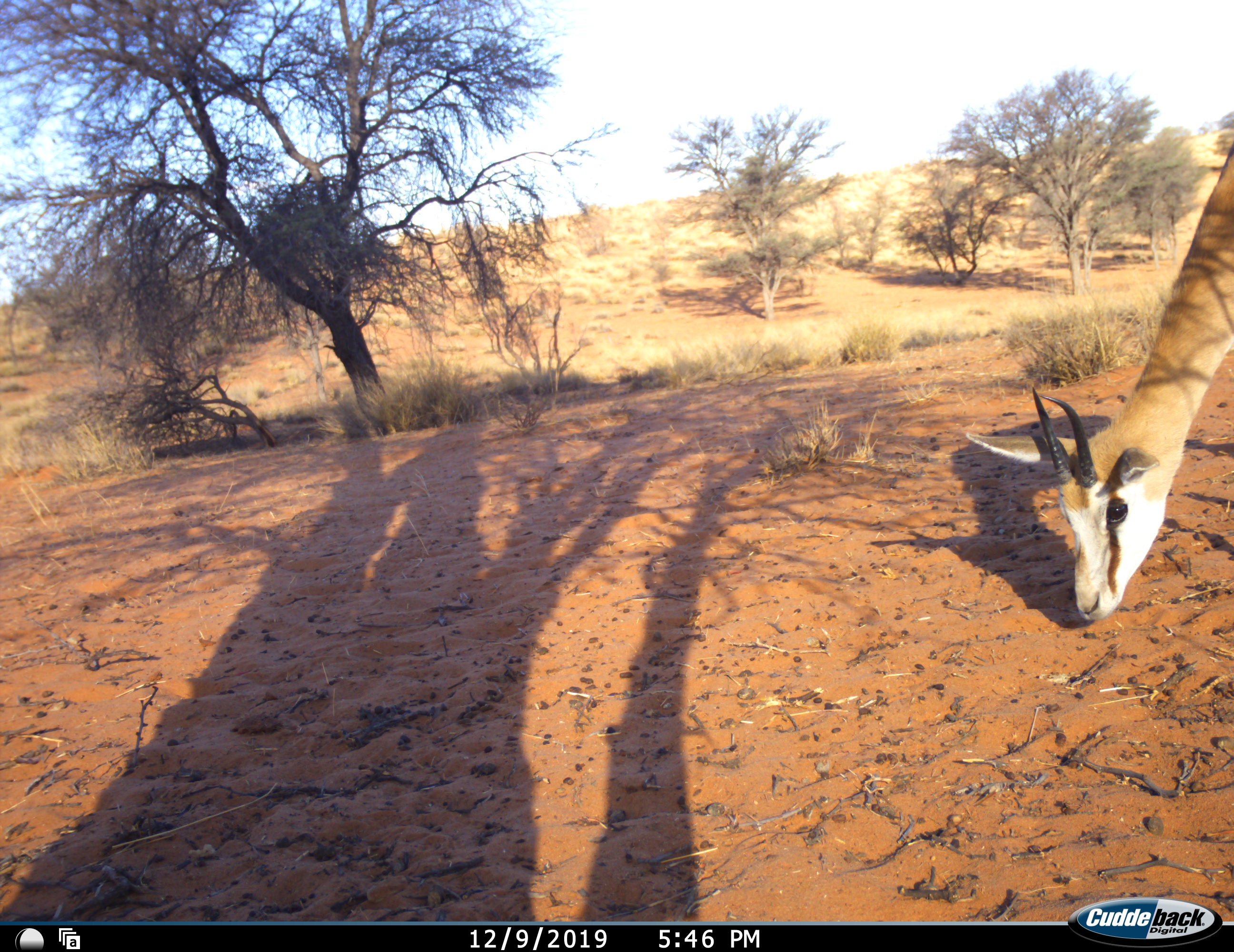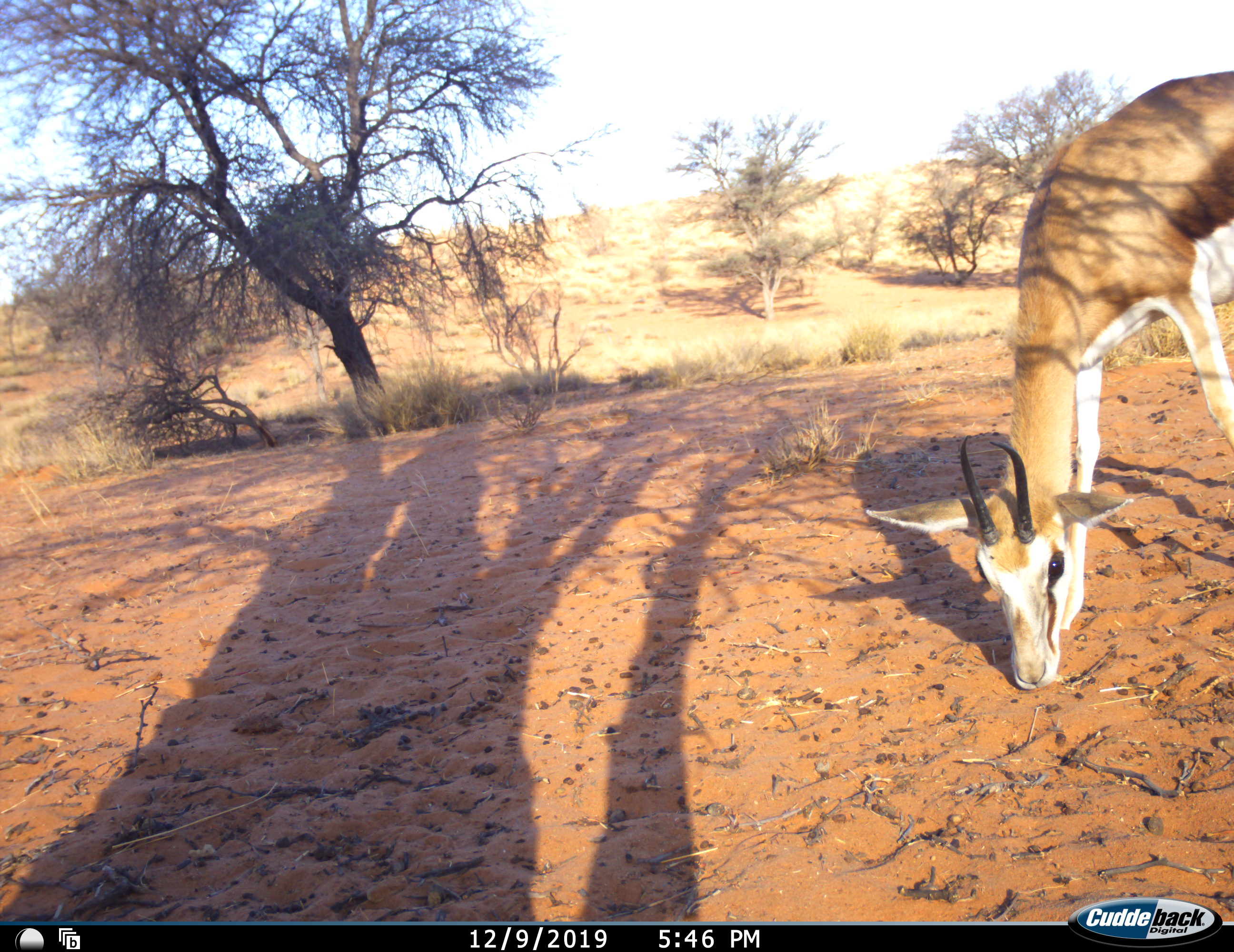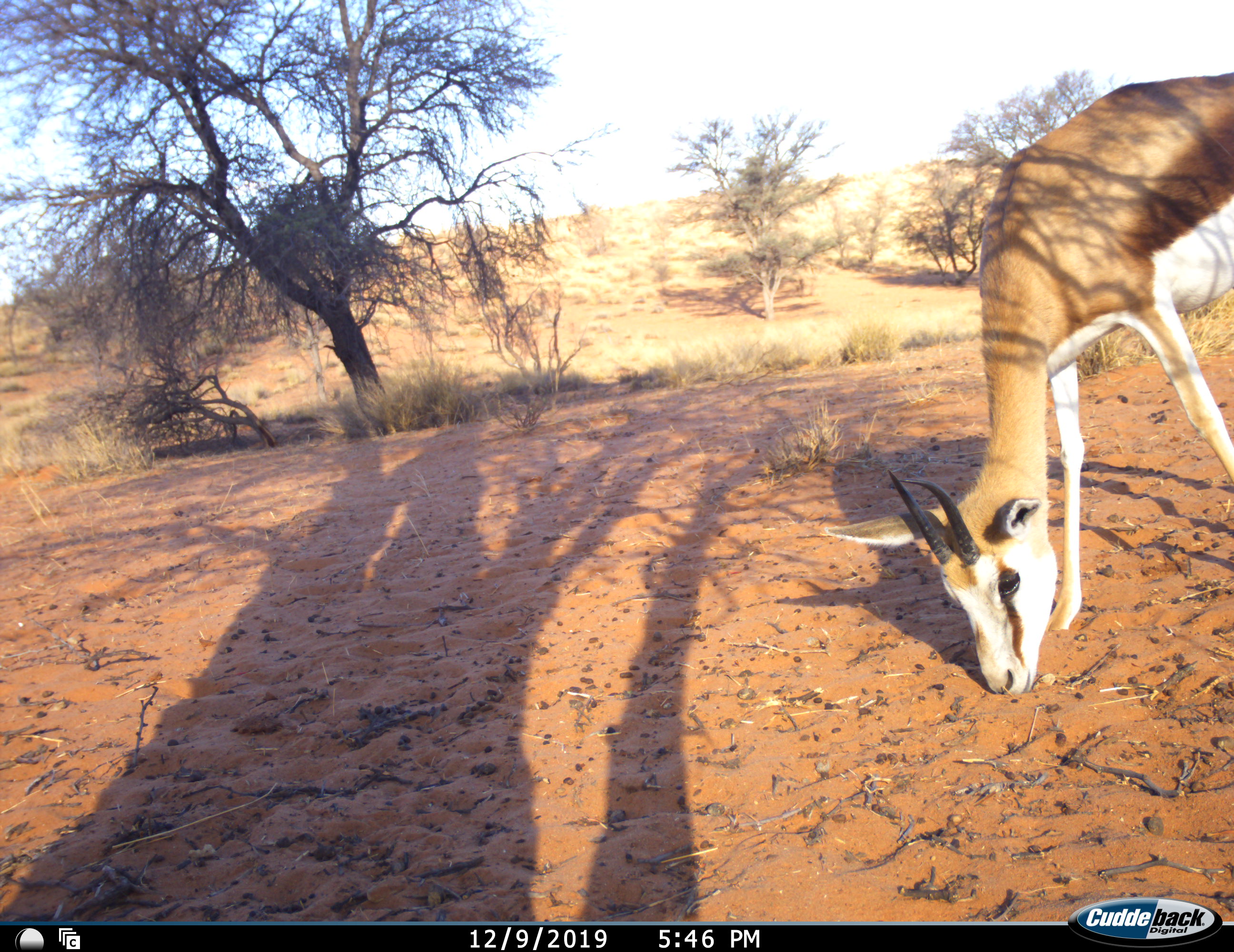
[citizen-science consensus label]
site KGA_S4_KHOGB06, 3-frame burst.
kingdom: Animalia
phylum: Chordata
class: Mammalia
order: Artiodactyla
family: Bovidae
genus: Antidorcas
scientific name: Antidorcas marsupialis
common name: springbok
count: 1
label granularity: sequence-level